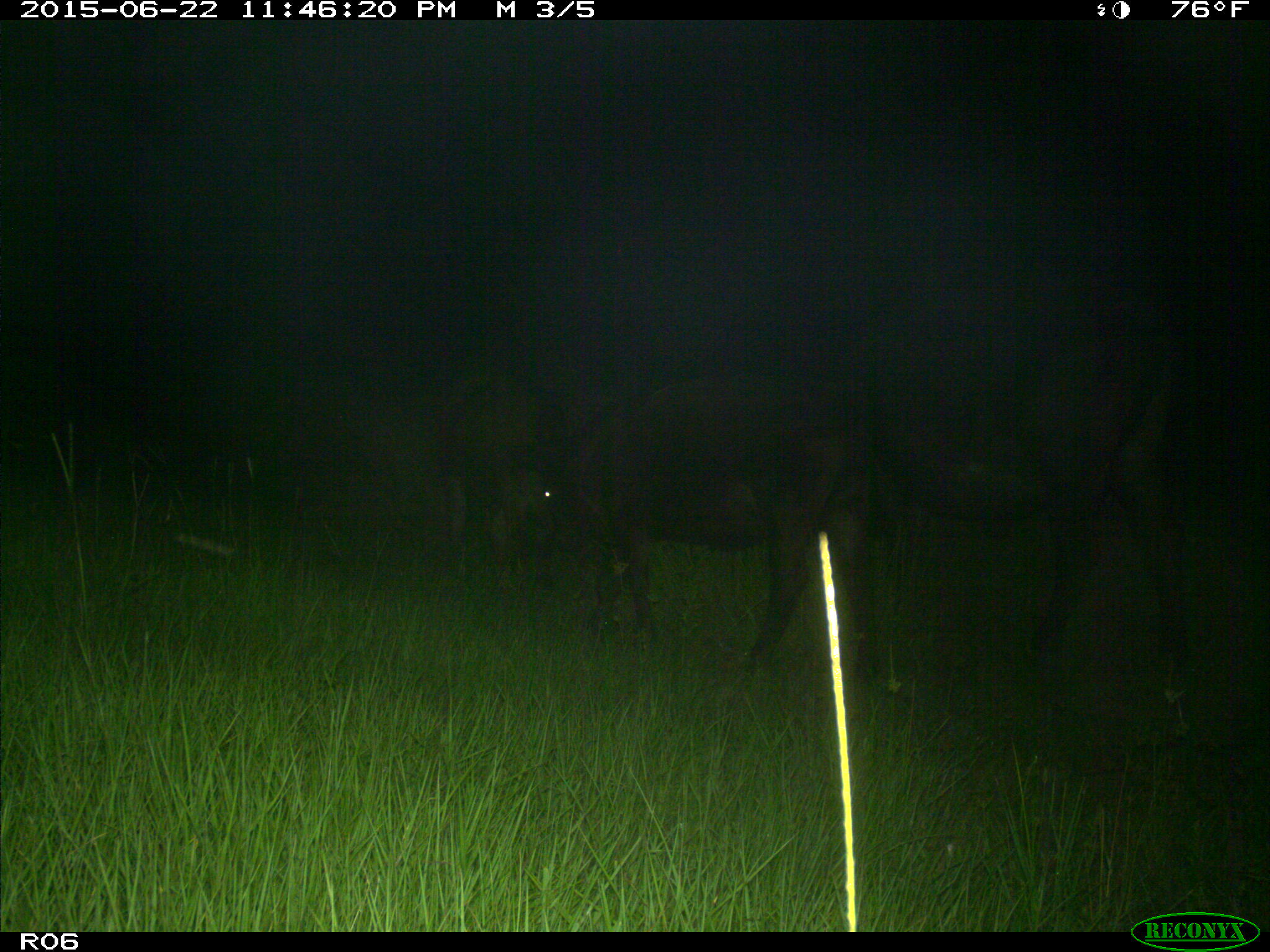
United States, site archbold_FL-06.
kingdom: Animalia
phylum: Chordata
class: Mammalia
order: Artiodactyla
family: Bovidae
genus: Bos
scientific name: Bos taurus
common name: domestic cow